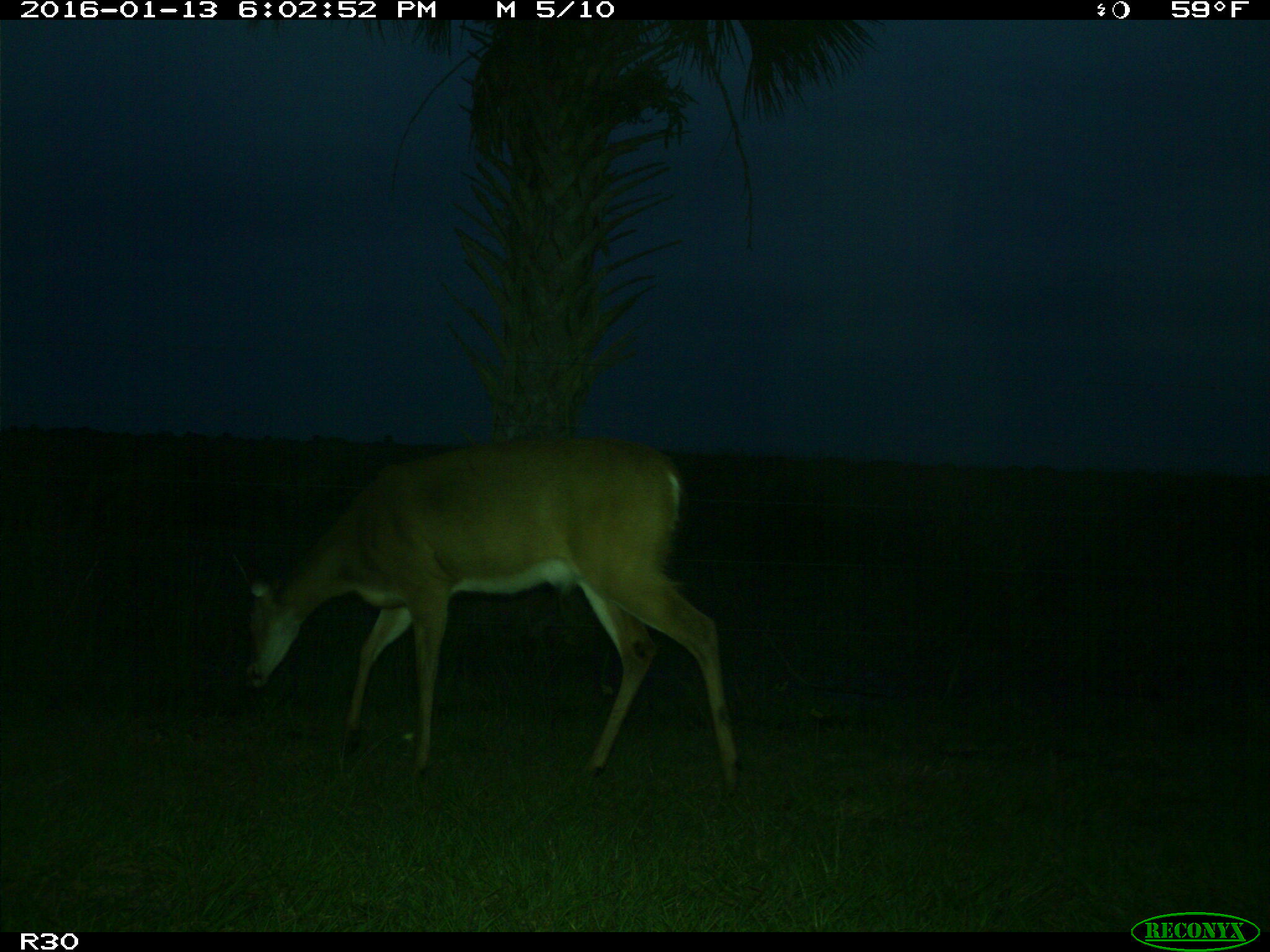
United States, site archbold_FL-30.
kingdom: Animalia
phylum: Chordata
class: Mammalia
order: Artiodactyla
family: Cervidae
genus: Odocoileus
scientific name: Odocoileus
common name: deer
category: unidentified deer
Unidentified deer (deer) (Odocoileus).